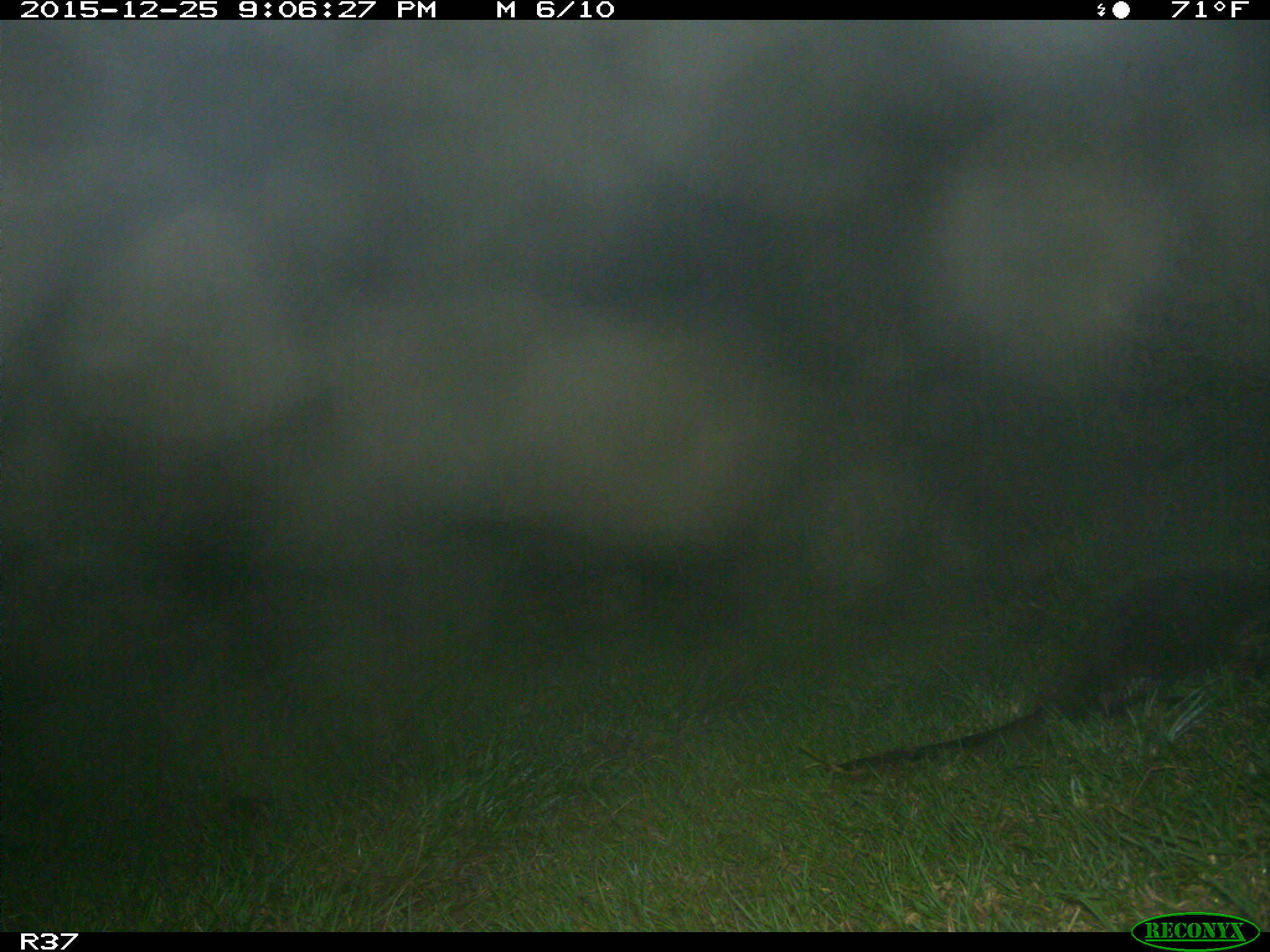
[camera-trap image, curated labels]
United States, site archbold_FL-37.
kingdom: Animalia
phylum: Chordata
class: Mammalia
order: Carnivora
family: Mustelidae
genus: Lontra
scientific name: Lontra canadensis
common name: north american river otter